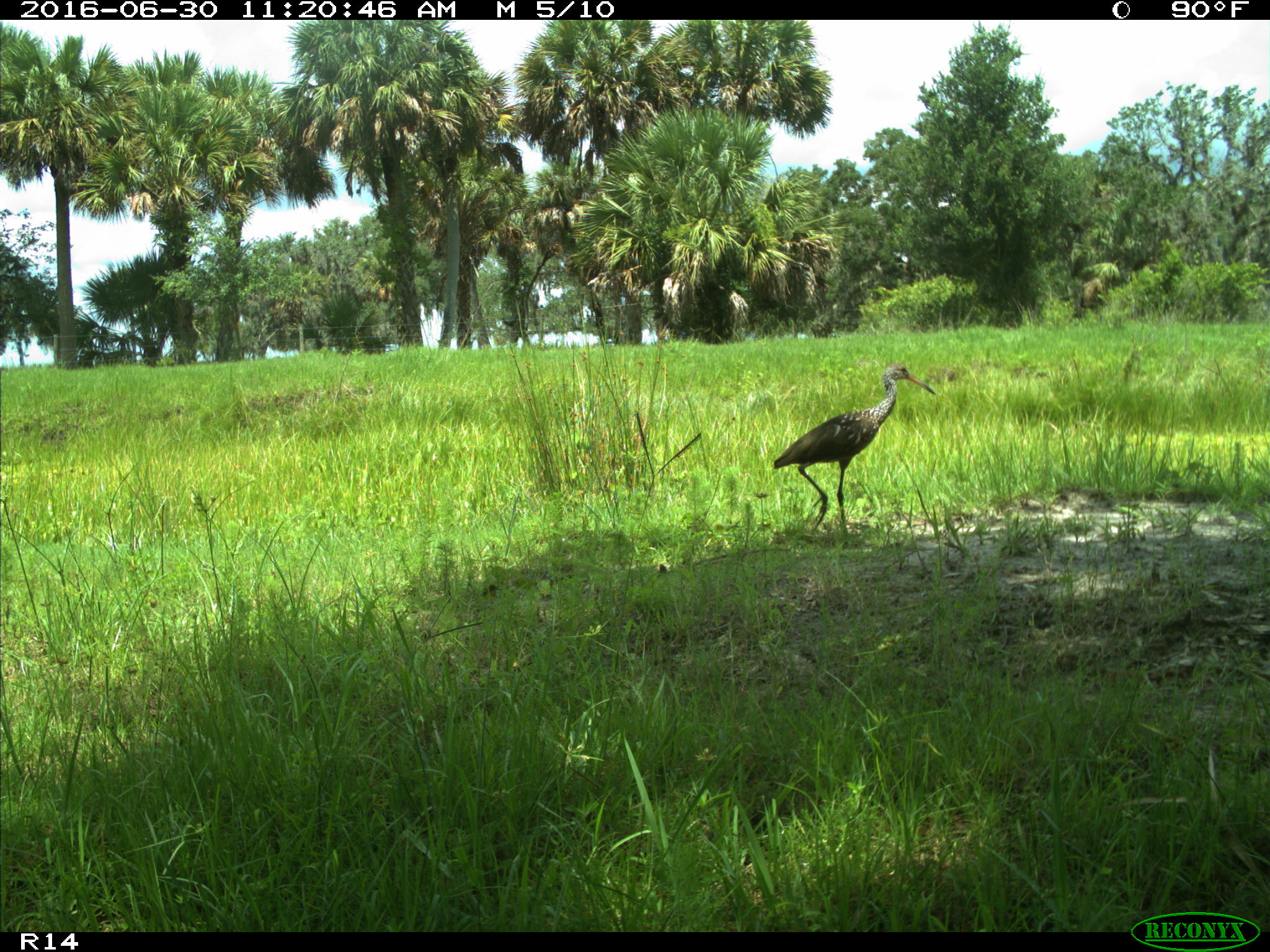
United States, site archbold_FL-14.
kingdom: Animalia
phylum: Chordata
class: Aves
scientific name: Aves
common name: birds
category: unidentified bird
Unidentified bird (birds) (Aves).